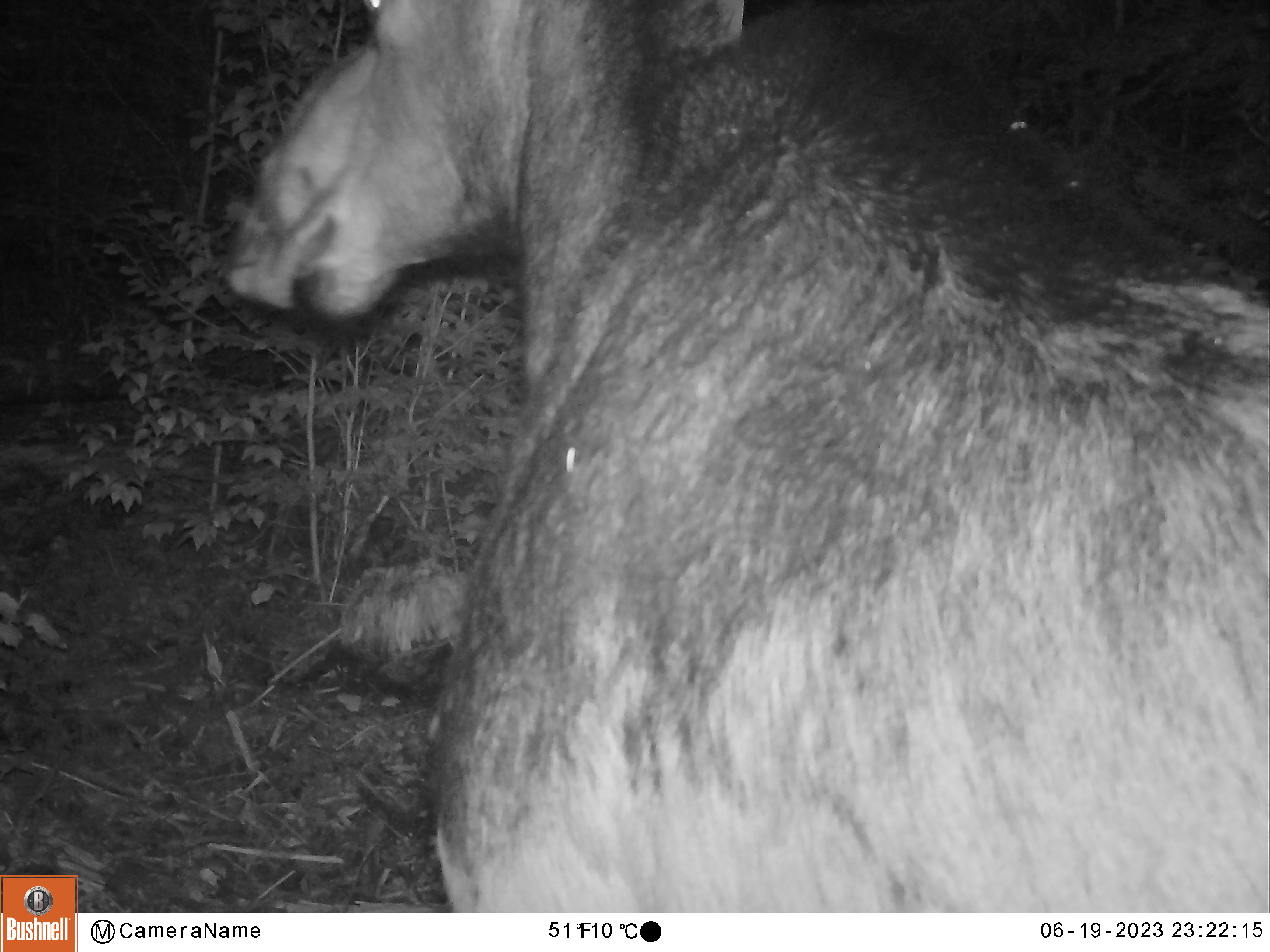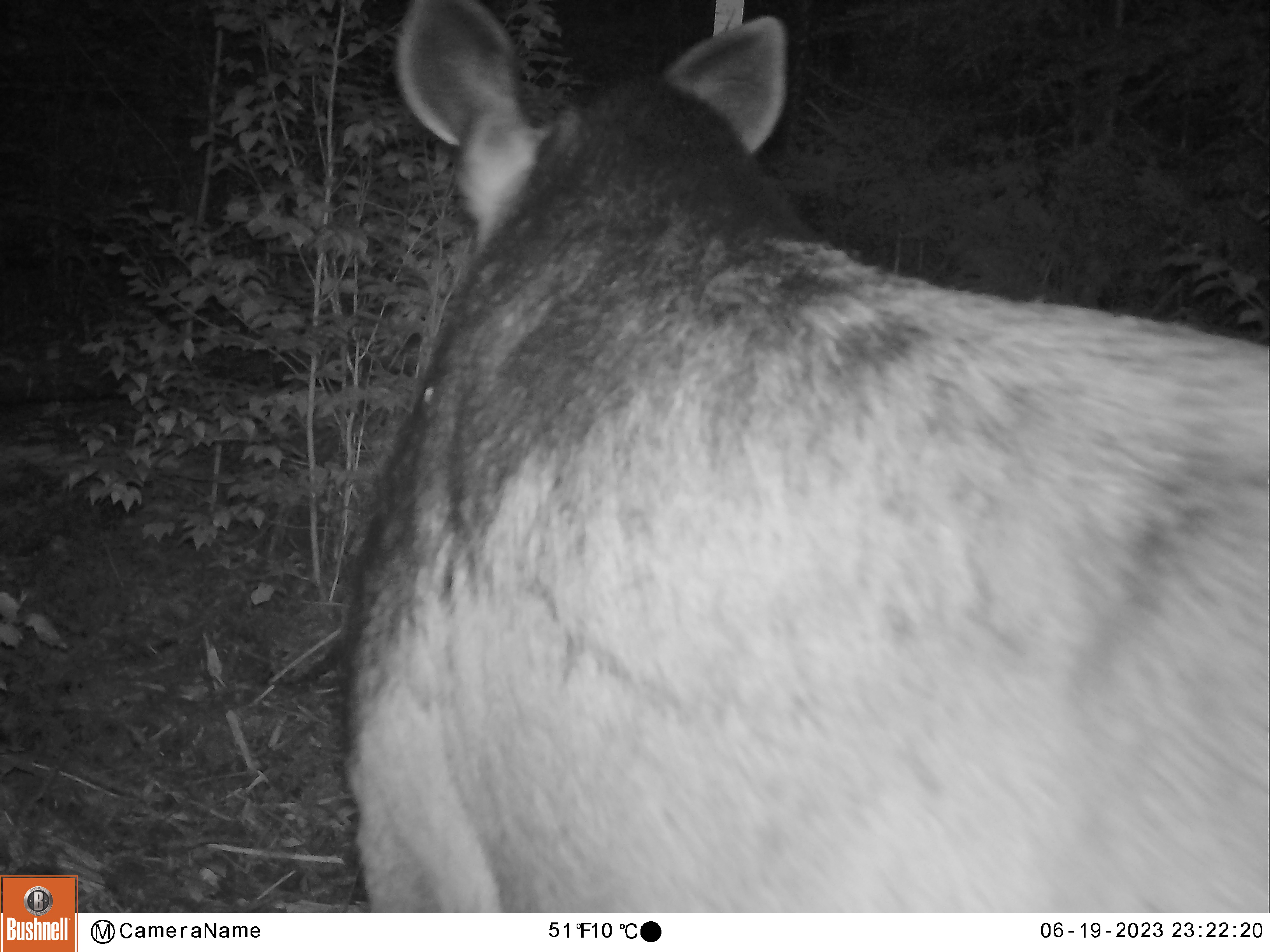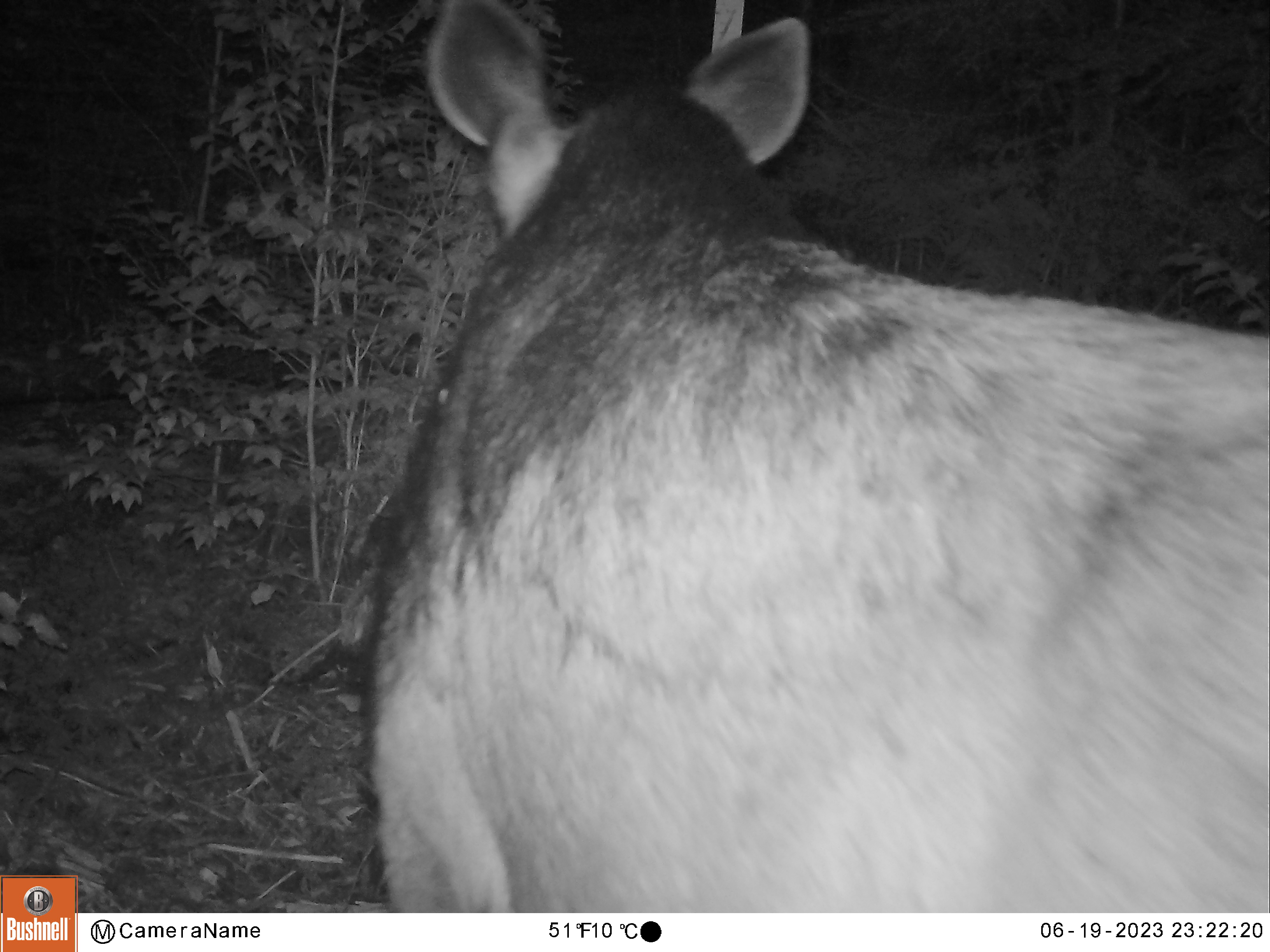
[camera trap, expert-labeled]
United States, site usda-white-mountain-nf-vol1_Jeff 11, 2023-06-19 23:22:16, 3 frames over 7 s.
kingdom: Animalia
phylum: Chordata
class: Mammalia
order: Artiodactyla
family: Cervidae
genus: Alces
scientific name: Alces alces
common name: moose